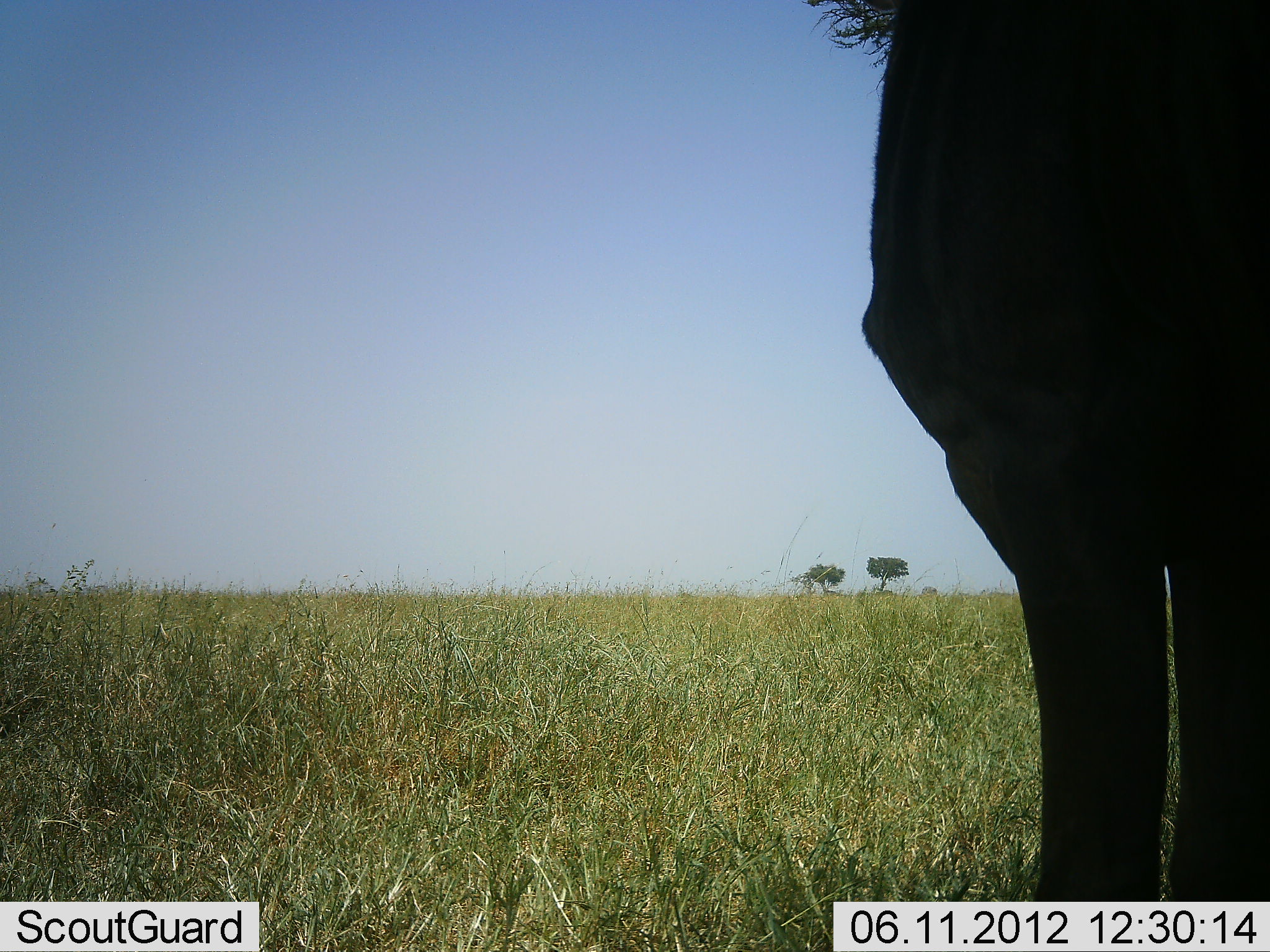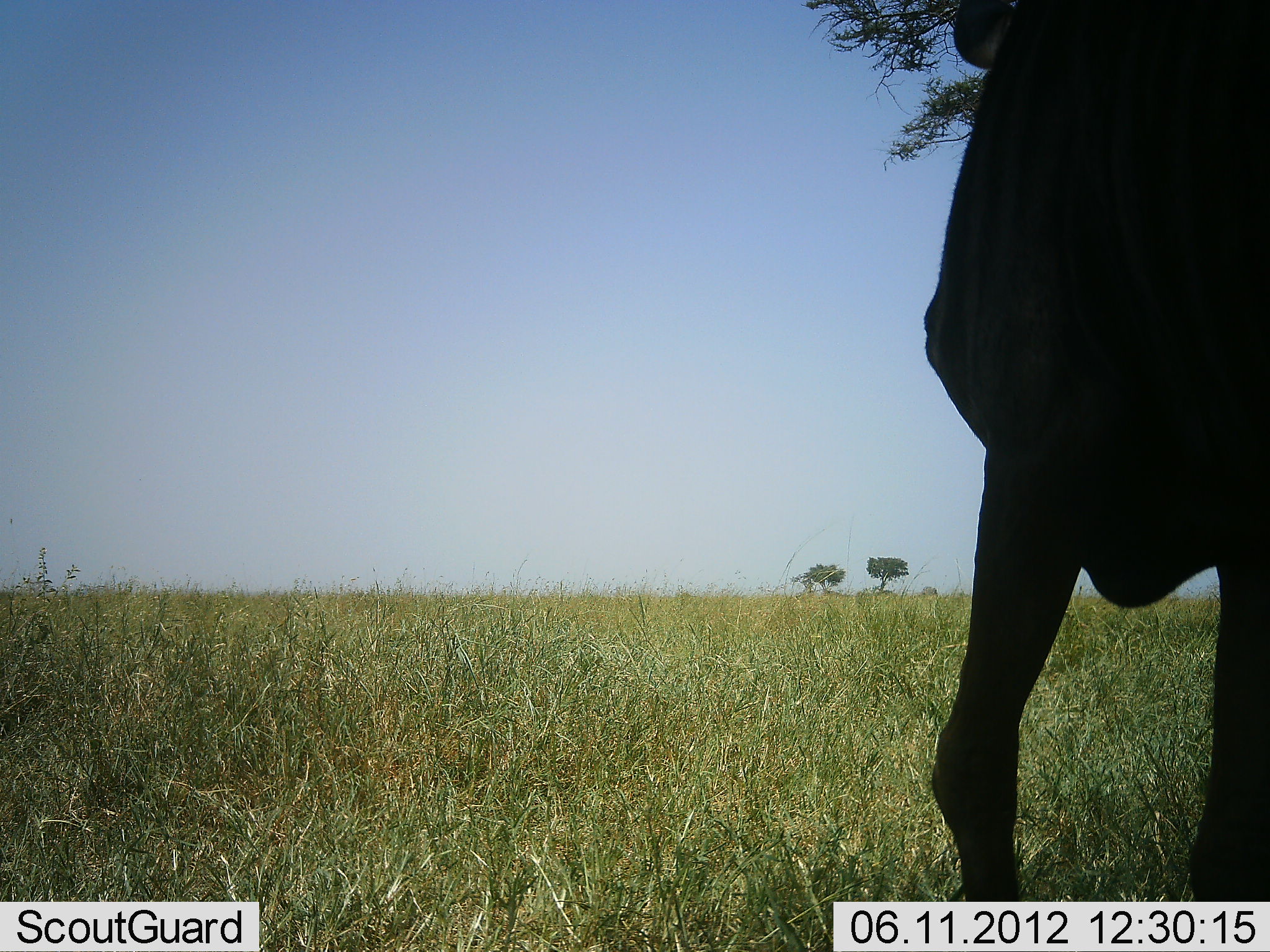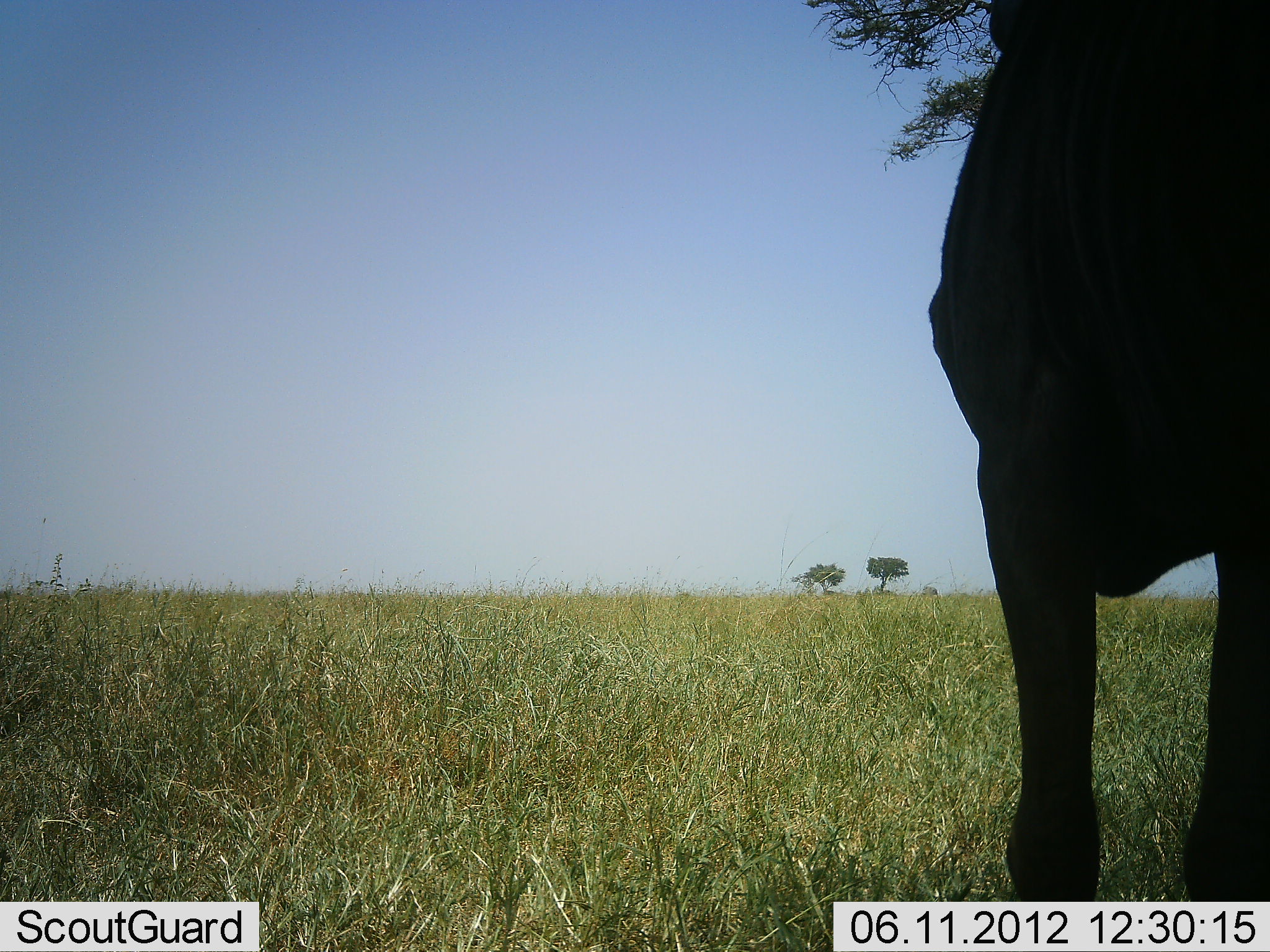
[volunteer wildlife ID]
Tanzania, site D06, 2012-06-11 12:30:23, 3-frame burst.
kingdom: Animalia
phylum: Chordata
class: Mammalia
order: Artiodactyla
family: Bovidae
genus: Connochaetes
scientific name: Connochaetes taurinus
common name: blue wildebeest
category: wildebeest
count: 1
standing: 90%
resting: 0%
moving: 10%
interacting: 0%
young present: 0%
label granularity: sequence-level